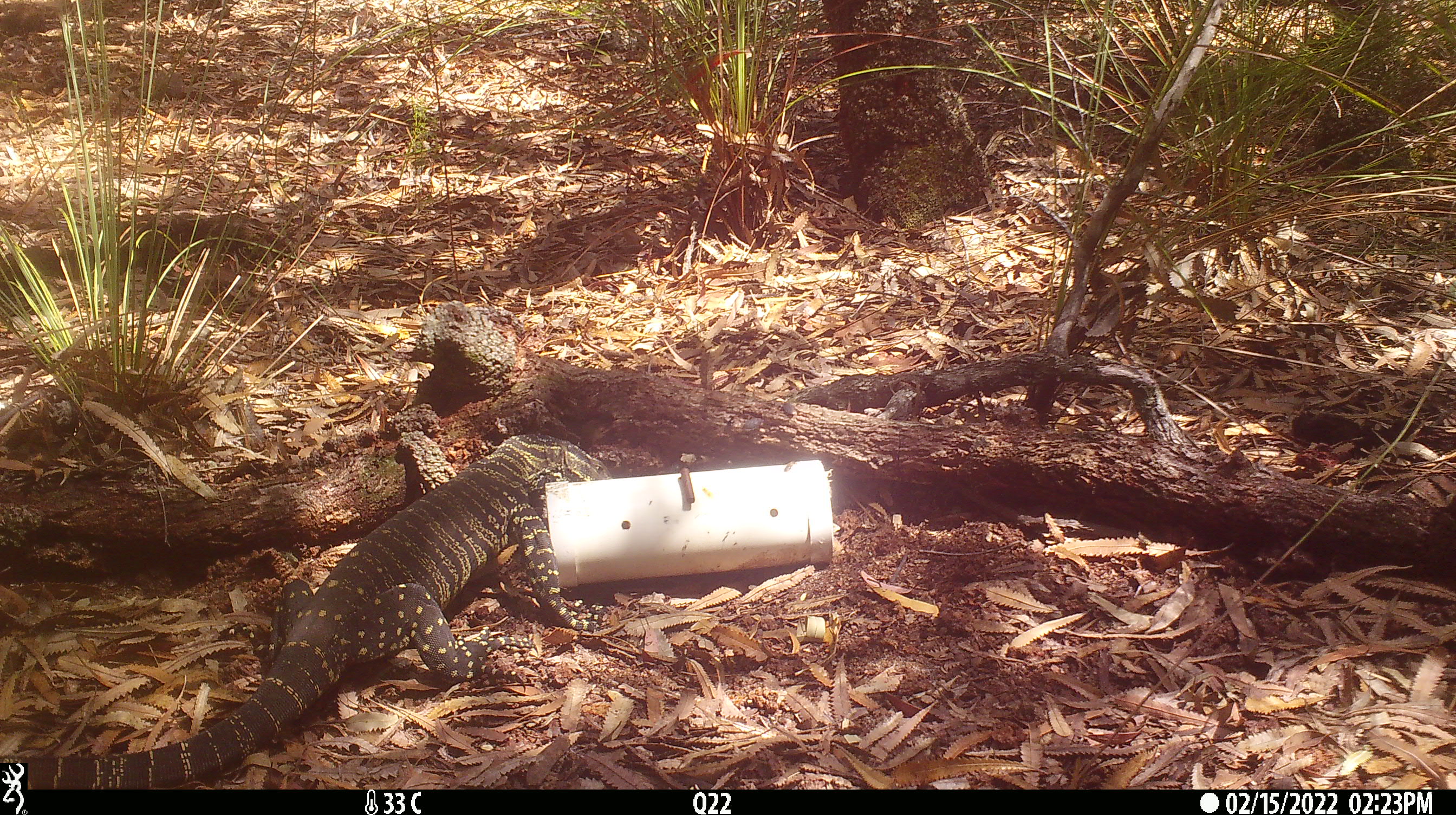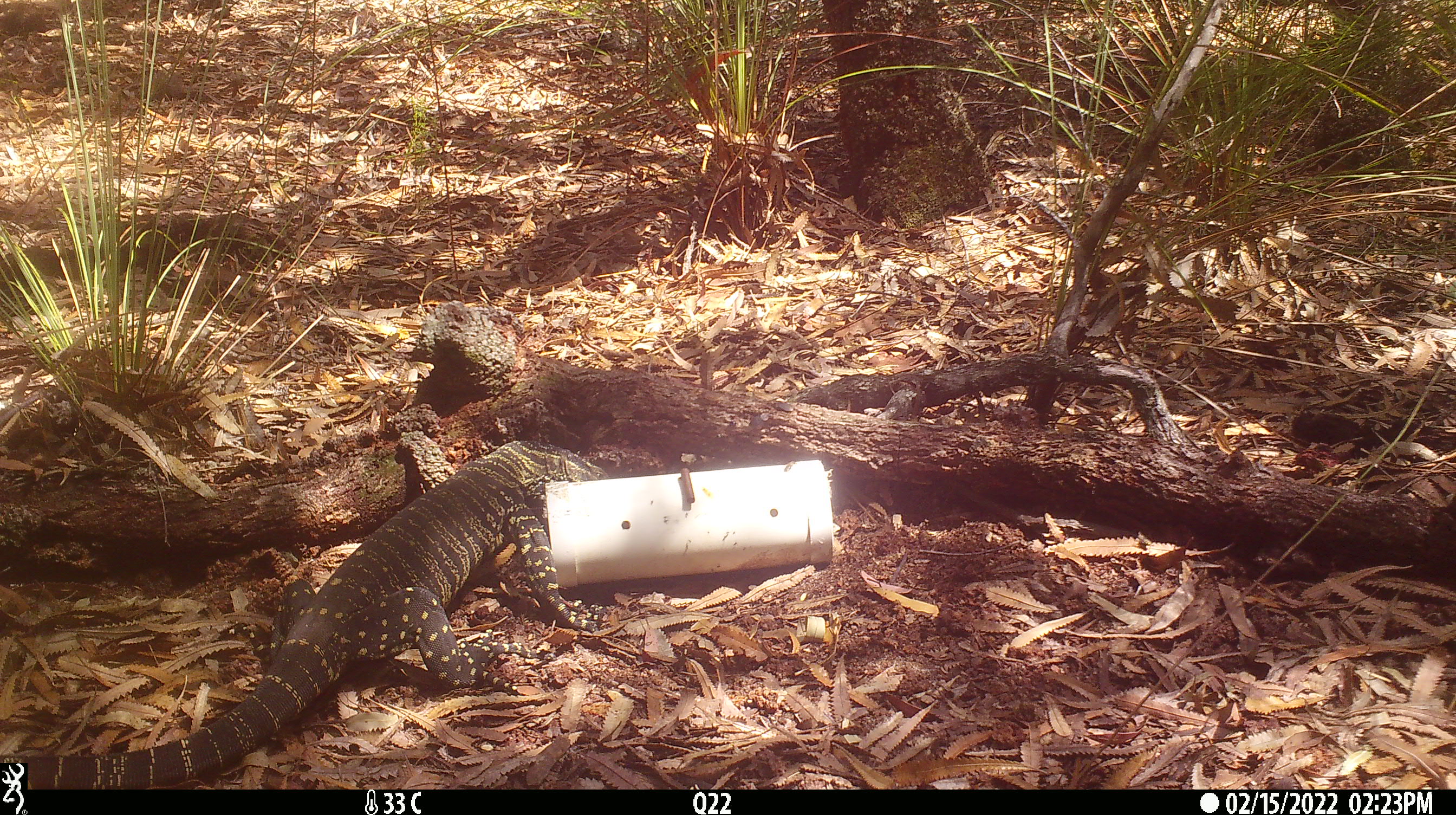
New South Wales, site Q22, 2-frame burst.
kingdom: Animalia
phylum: Chordata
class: Reptilia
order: Squamata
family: Varanidae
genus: Varanus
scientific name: Varanus varius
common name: lace monitor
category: goanna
Goanna (lace monitor) (Varanus varius).